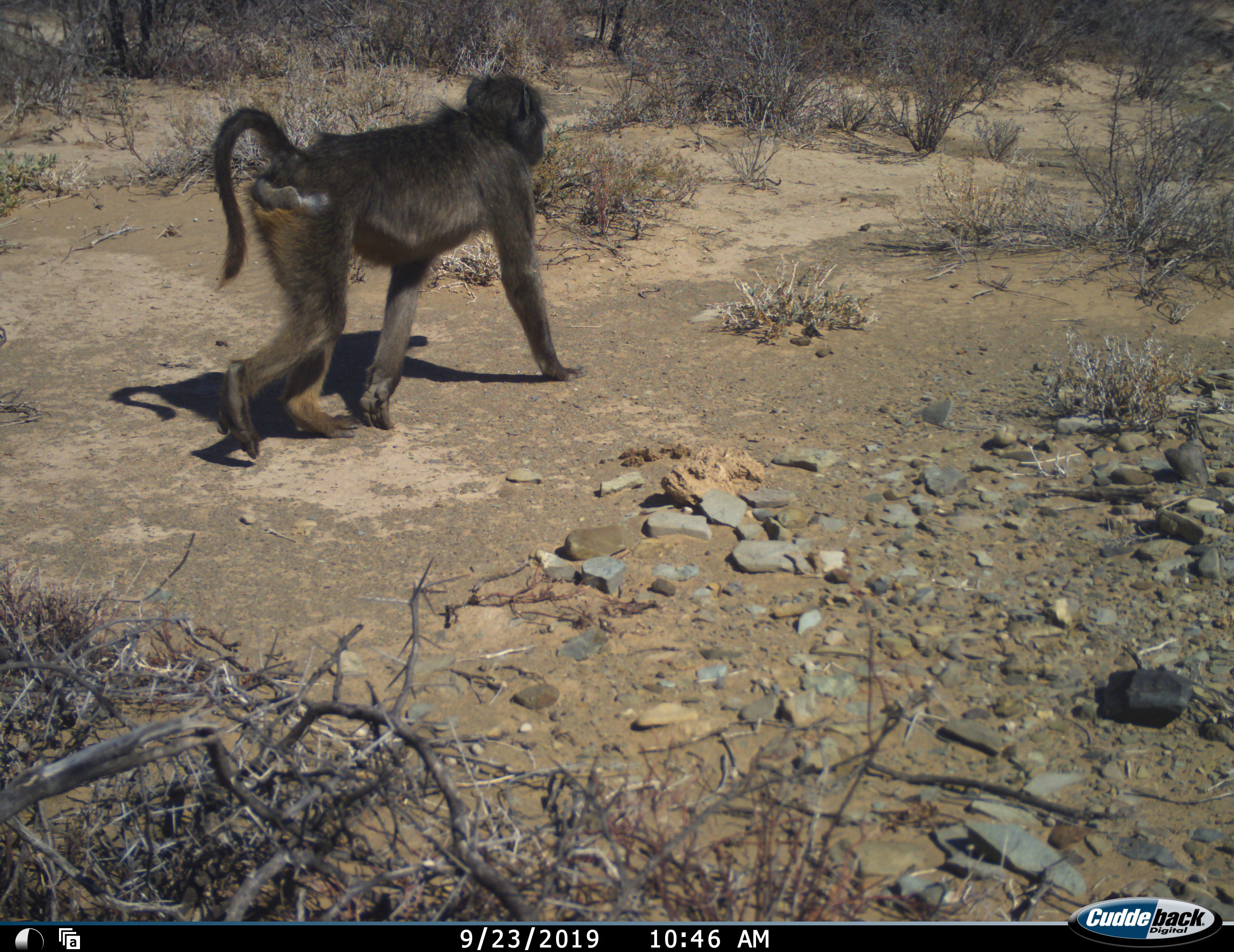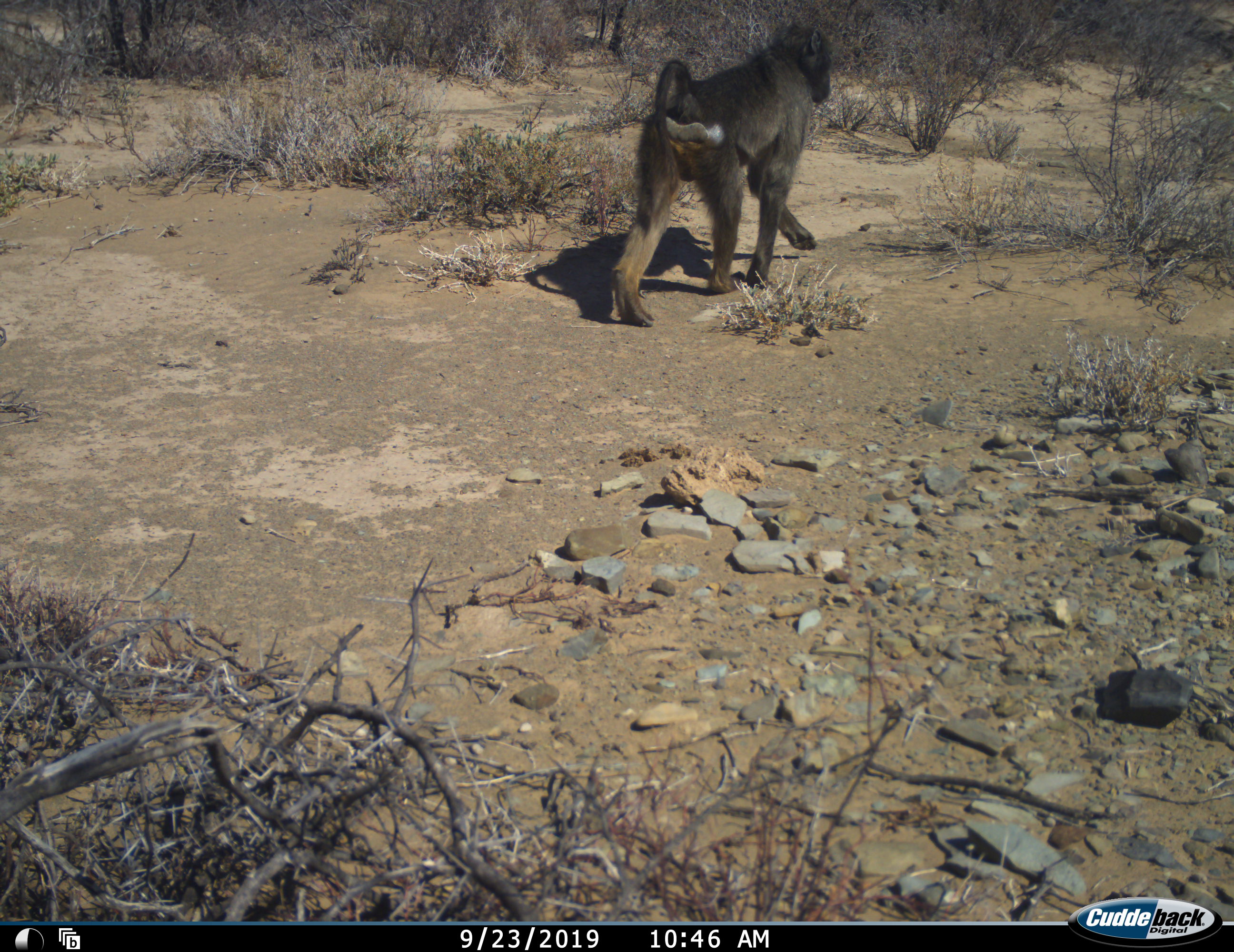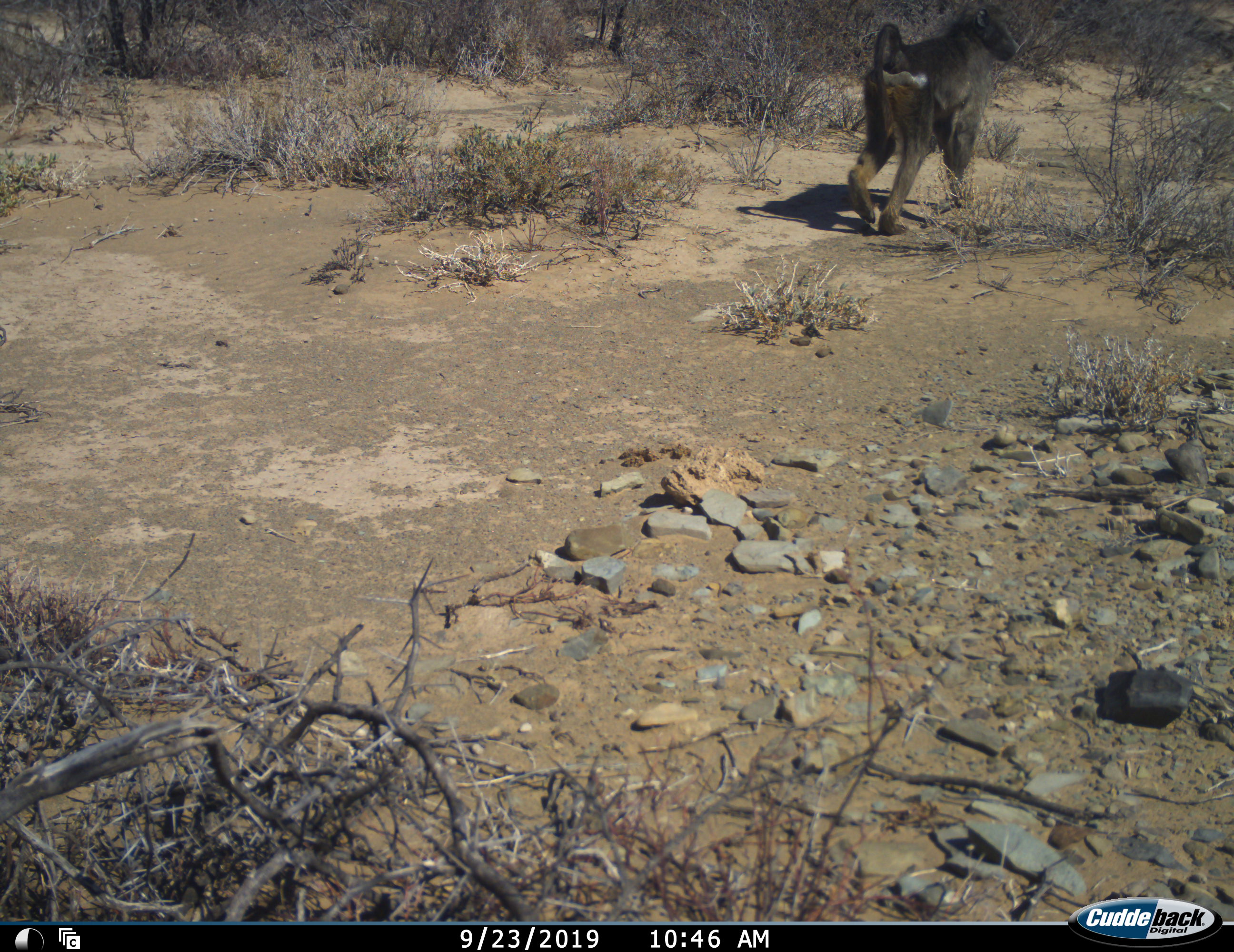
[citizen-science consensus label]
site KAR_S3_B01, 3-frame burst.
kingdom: Animalia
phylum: Chordata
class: Mammalia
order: Primates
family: Cercopithecidae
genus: Papio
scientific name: Papio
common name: baboon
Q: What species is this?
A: Baboon (Papio).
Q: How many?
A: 1.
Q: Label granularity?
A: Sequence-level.